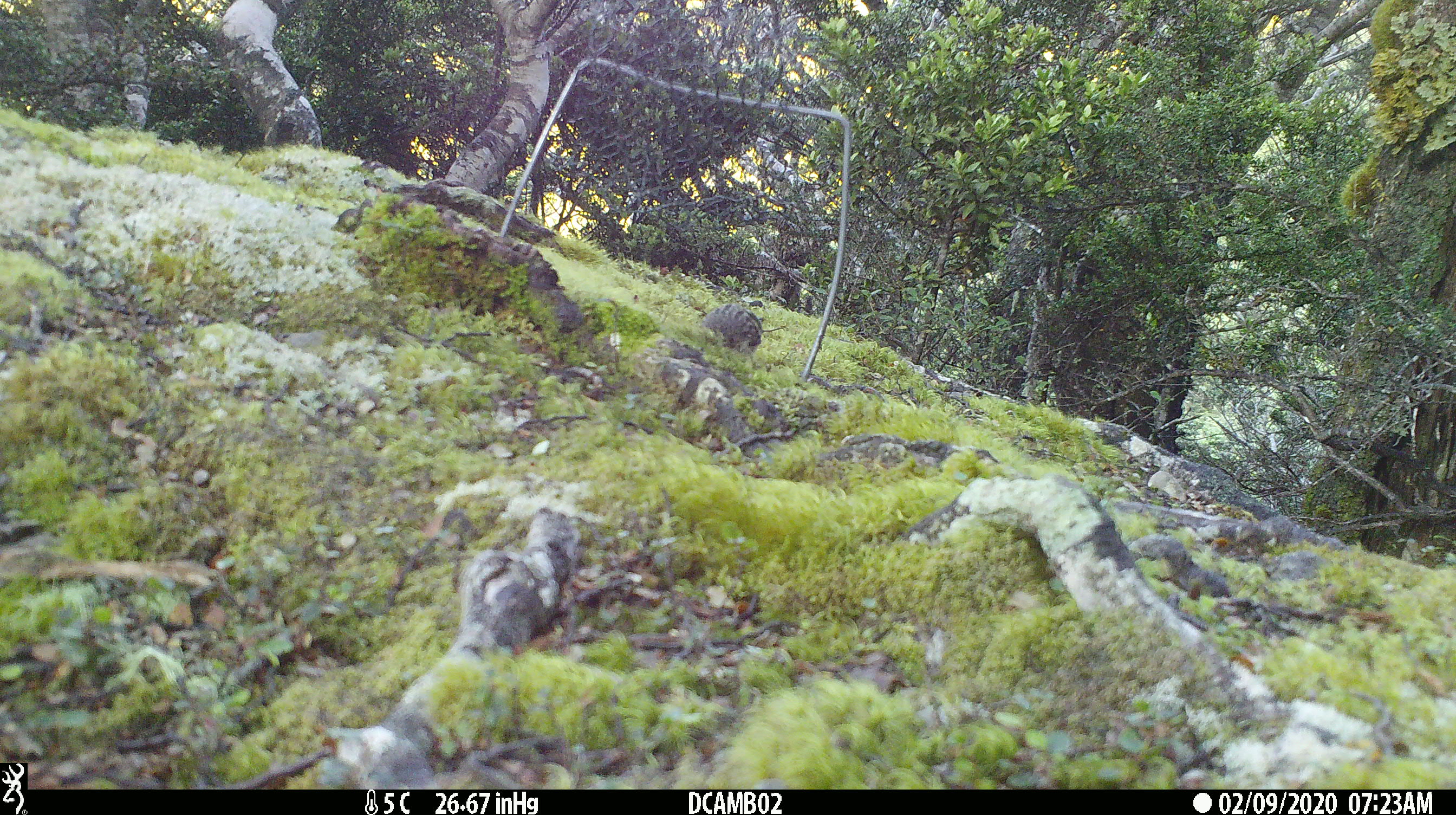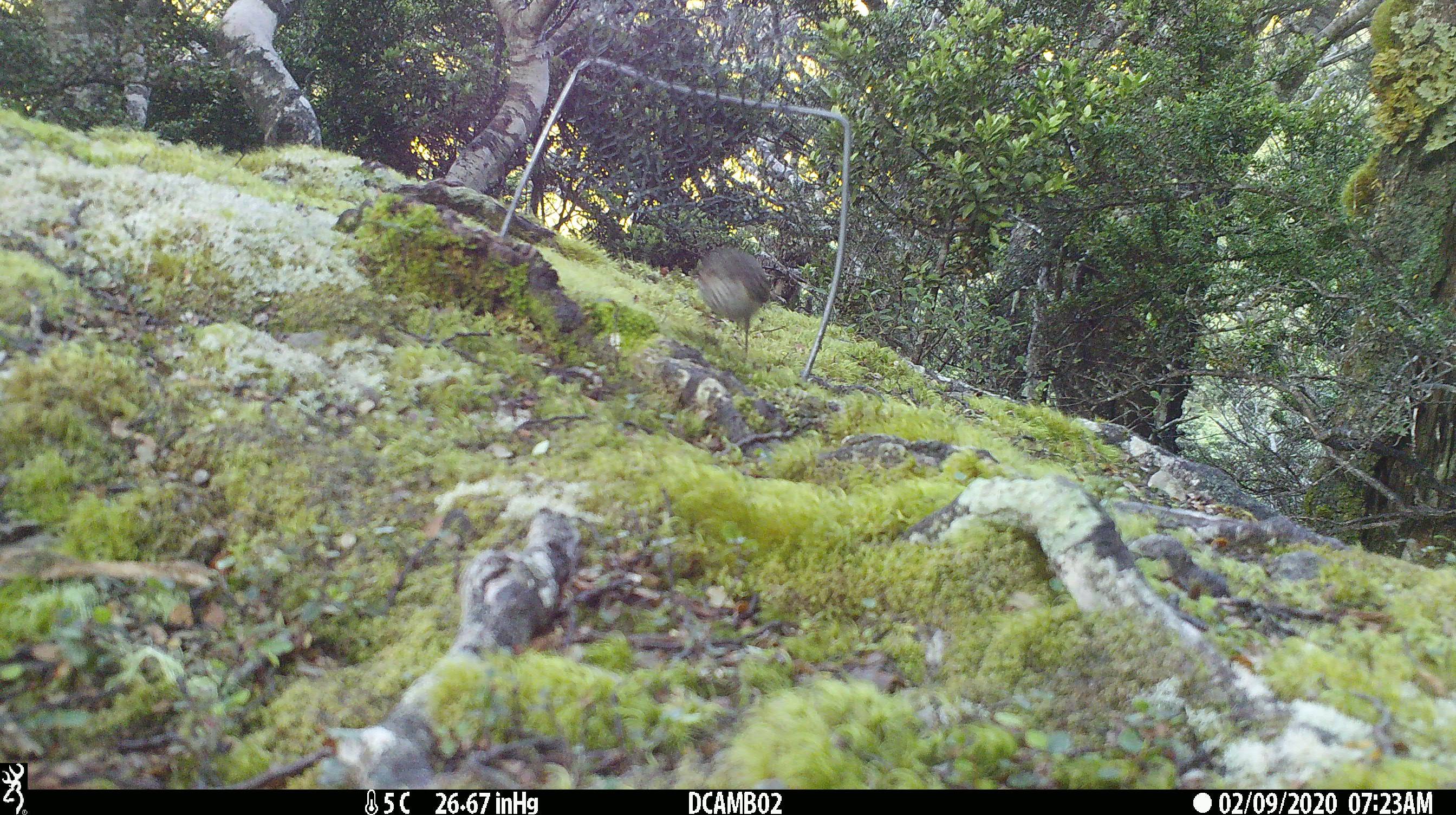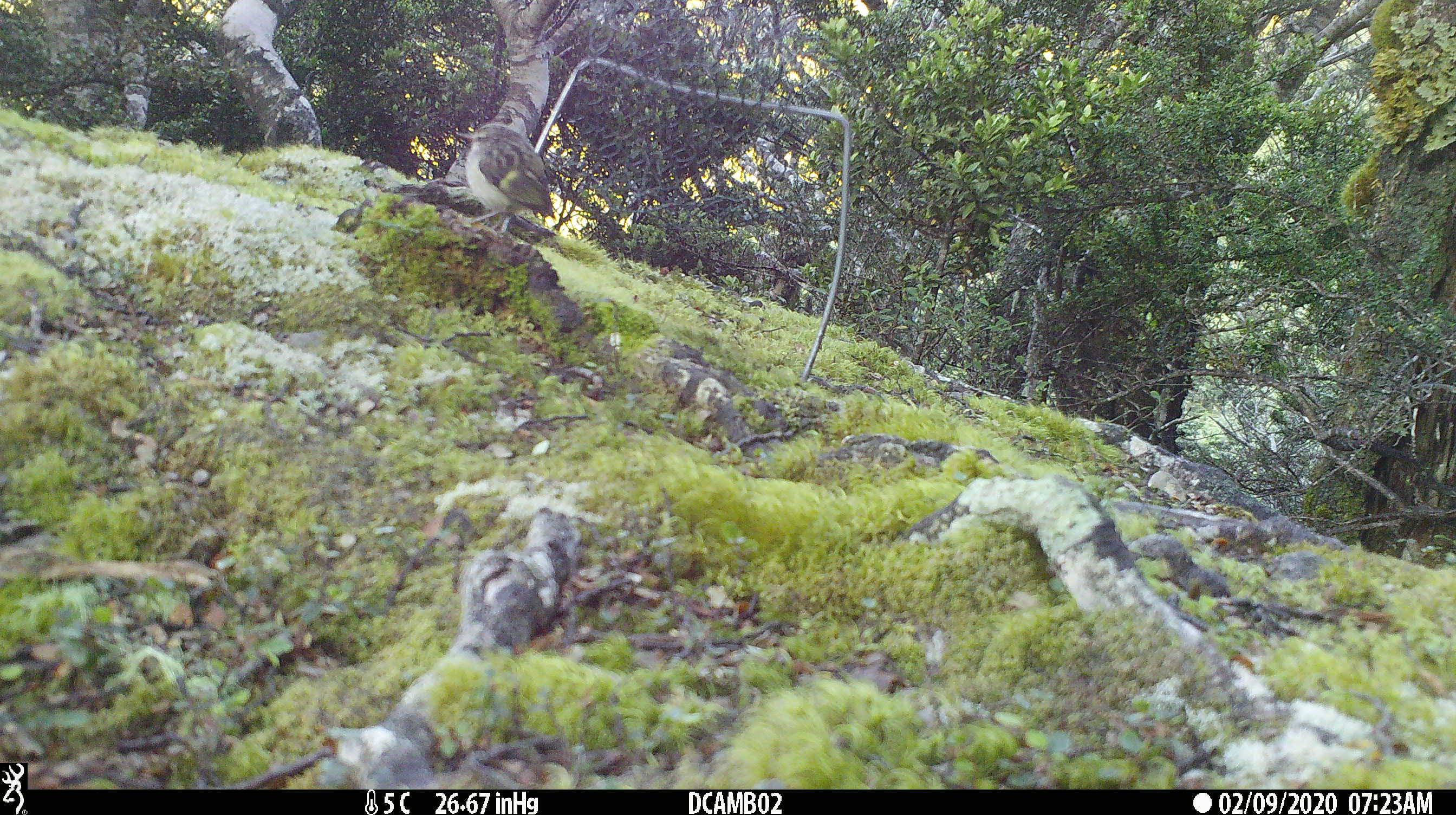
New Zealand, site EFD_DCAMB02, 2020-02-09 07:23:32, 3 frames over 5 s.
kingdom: Animalia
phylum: Chordata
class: Aves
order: Passeriformes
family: Acanthisittidae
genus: Acanthisitta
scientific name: Acanthisitta chloris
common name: rifleman